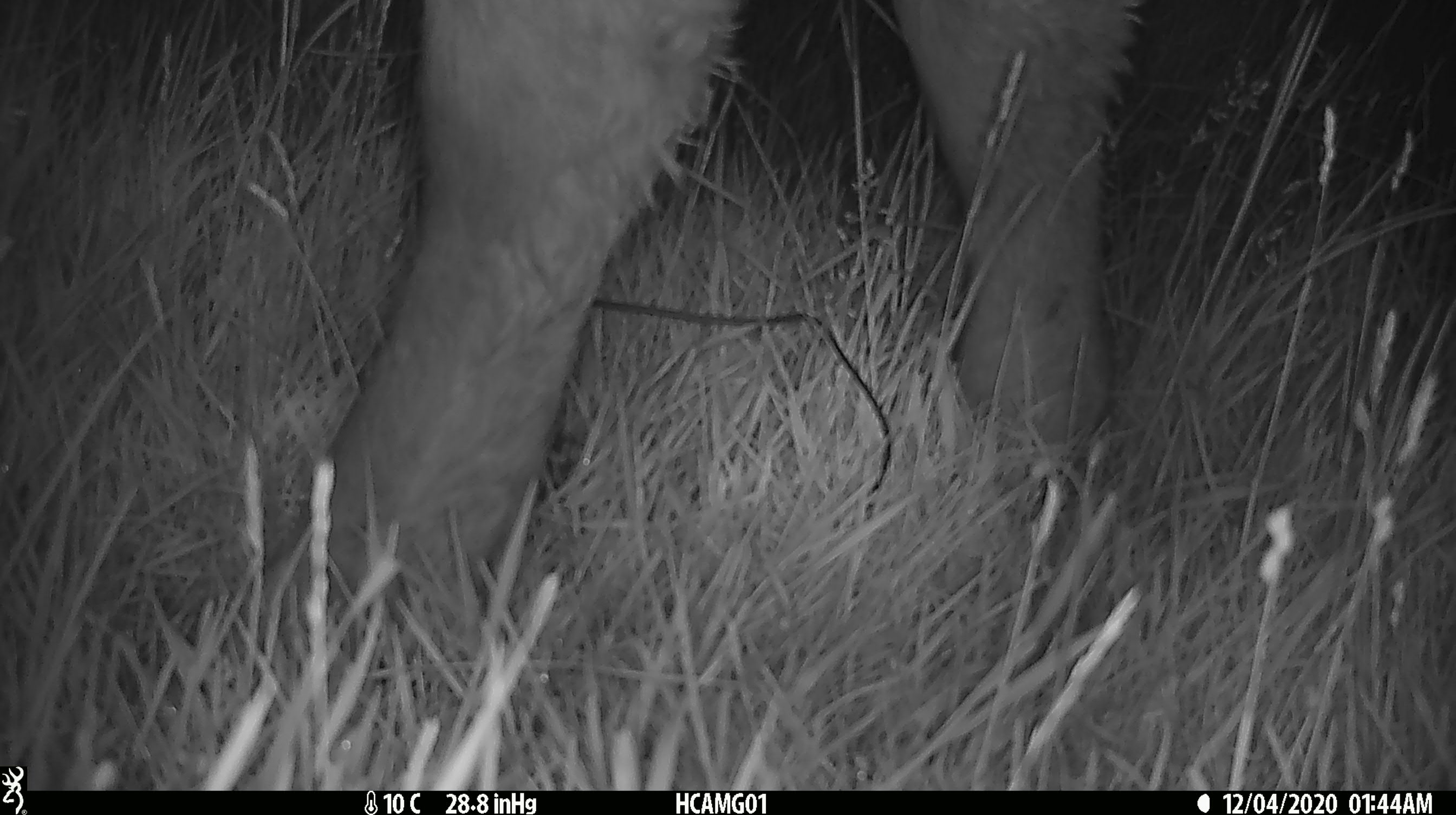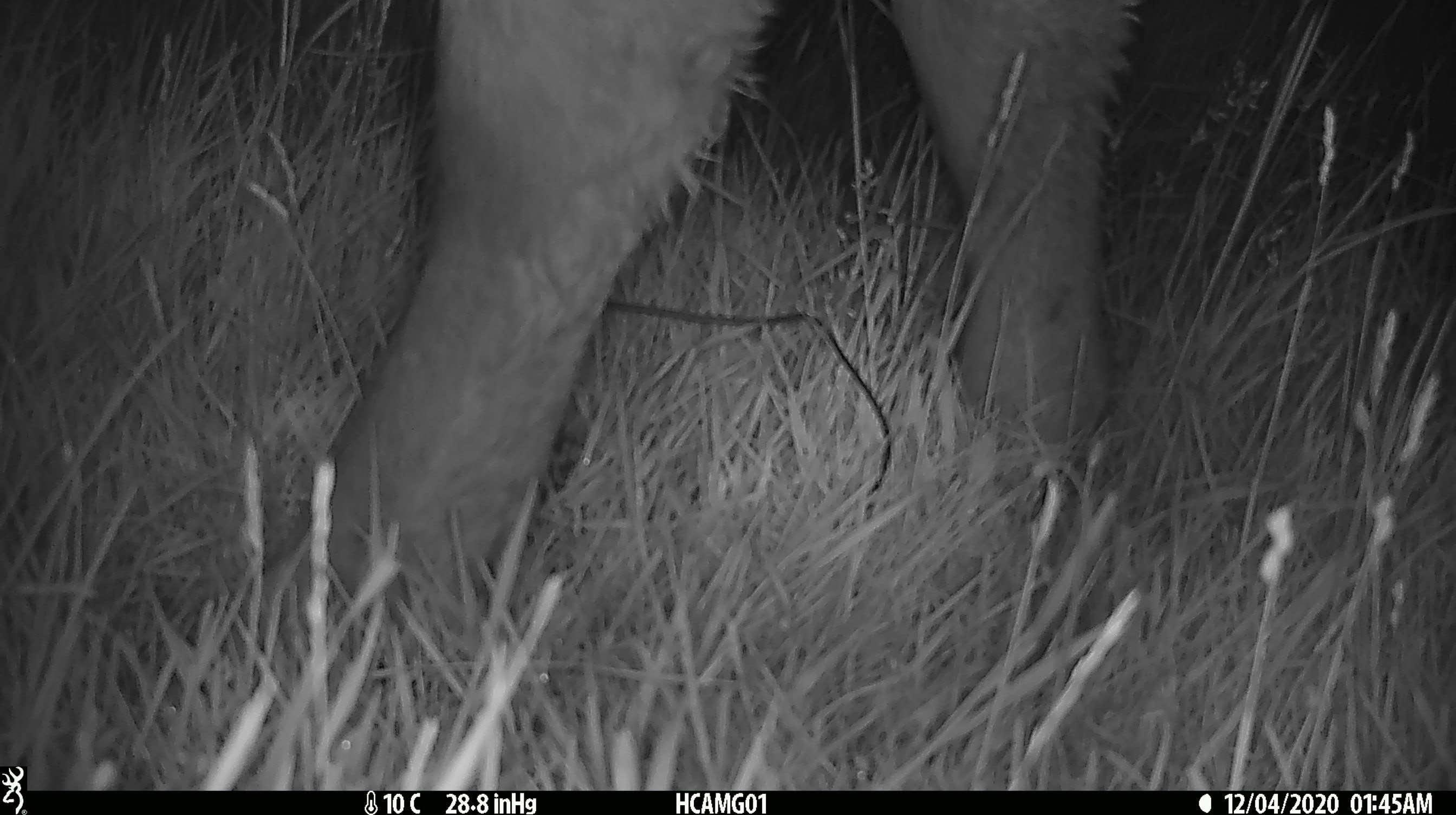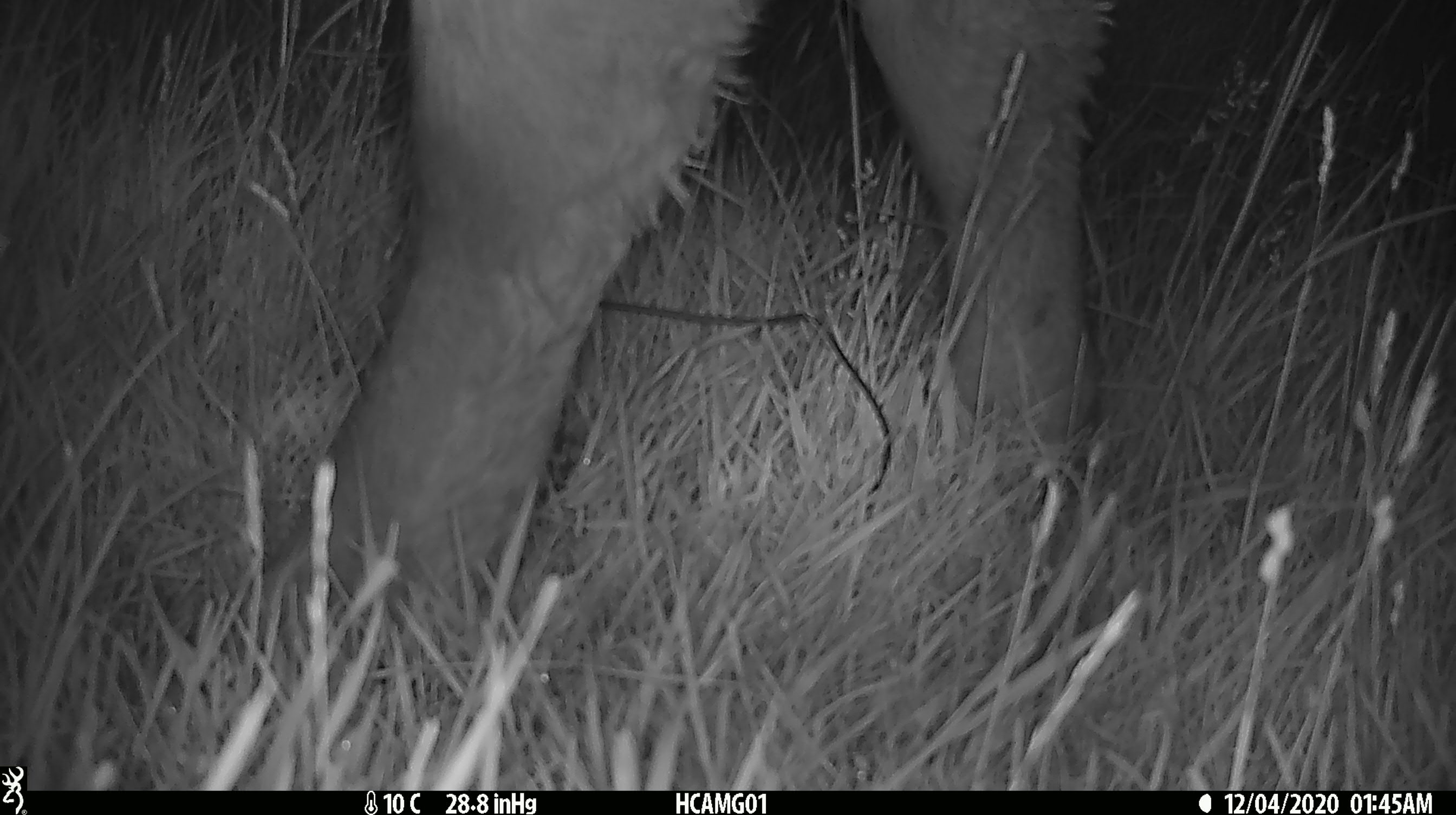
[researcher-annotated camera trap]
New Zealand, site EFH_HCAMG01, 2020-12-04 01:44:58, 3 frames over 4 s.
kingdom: Animalia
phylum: Chordata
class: Mammalia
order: Artiodactyla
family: Bovidae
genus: Bos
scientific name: Bos taurus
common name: domestic cow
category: cow